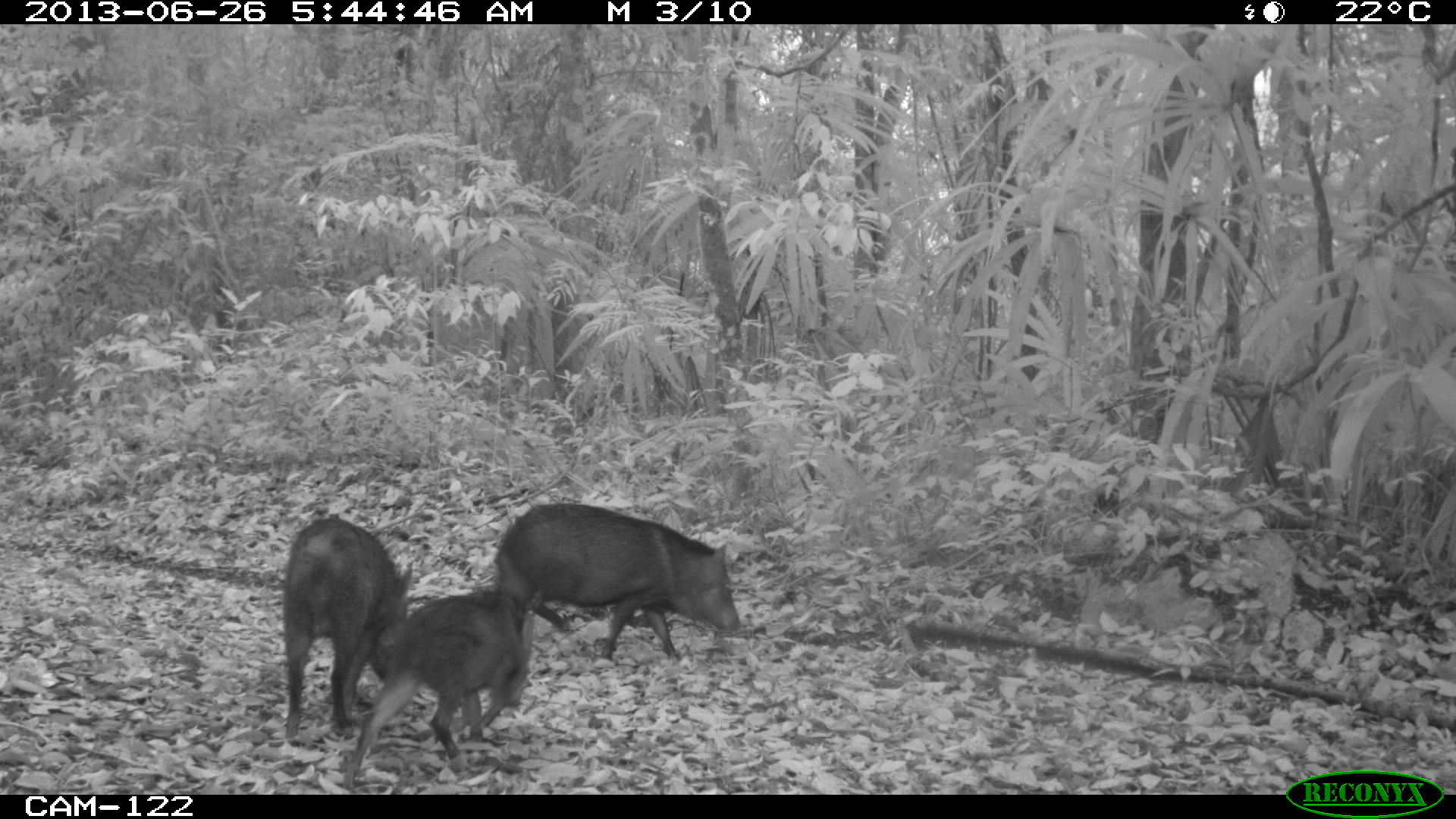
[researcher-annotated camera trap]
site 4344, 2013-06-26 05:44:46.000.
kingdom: Animalia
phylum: Chordata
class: Mammalia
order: Artiodactyla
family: Tayassuidae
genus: Pecari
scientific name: Pecari tajacu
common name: collared peccary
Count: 7.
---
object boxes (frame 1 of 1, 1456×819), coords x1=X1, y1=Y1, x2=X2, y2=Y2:
pecari tajacu: x1=483, y1=496, x2=750, y2=670; x1=341, y1=566, x2=533, y2=789; x1=281, y1=510, x2=415, y2=752